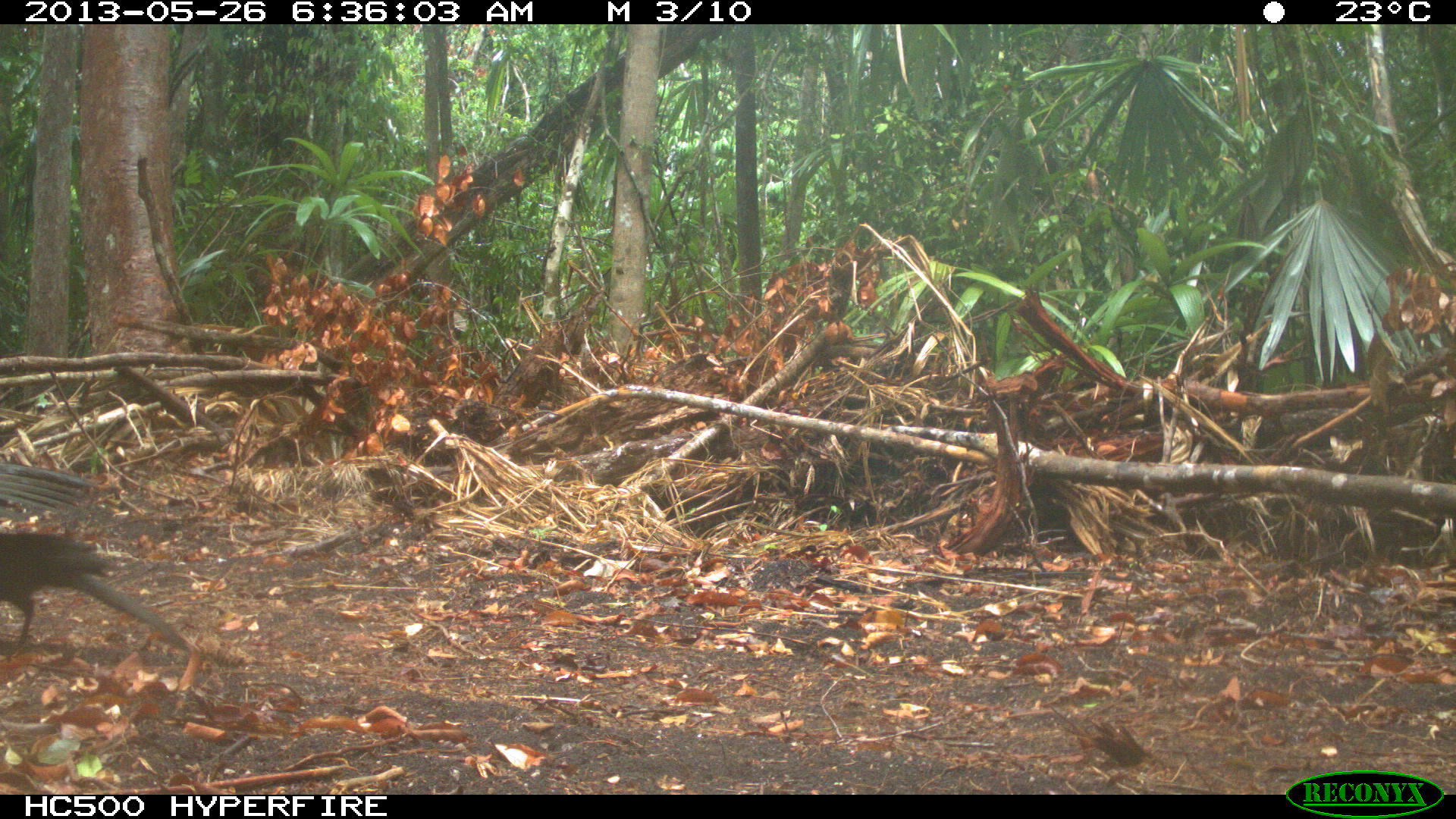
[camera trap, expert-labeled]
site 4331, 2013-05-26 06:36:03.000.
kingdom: Animalia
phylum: Chordata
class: Aves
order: Galliformes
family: Cracidae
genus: Penelope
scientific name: Penelope purpurascens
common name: crested guan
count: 2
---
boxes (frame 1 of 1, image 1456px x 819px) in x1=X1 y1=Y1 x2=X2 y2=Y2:
penelope purpurascens: x1=0 y1=531 x2=201 y2=661; x1=1 y1=461 x2=101 y2=521